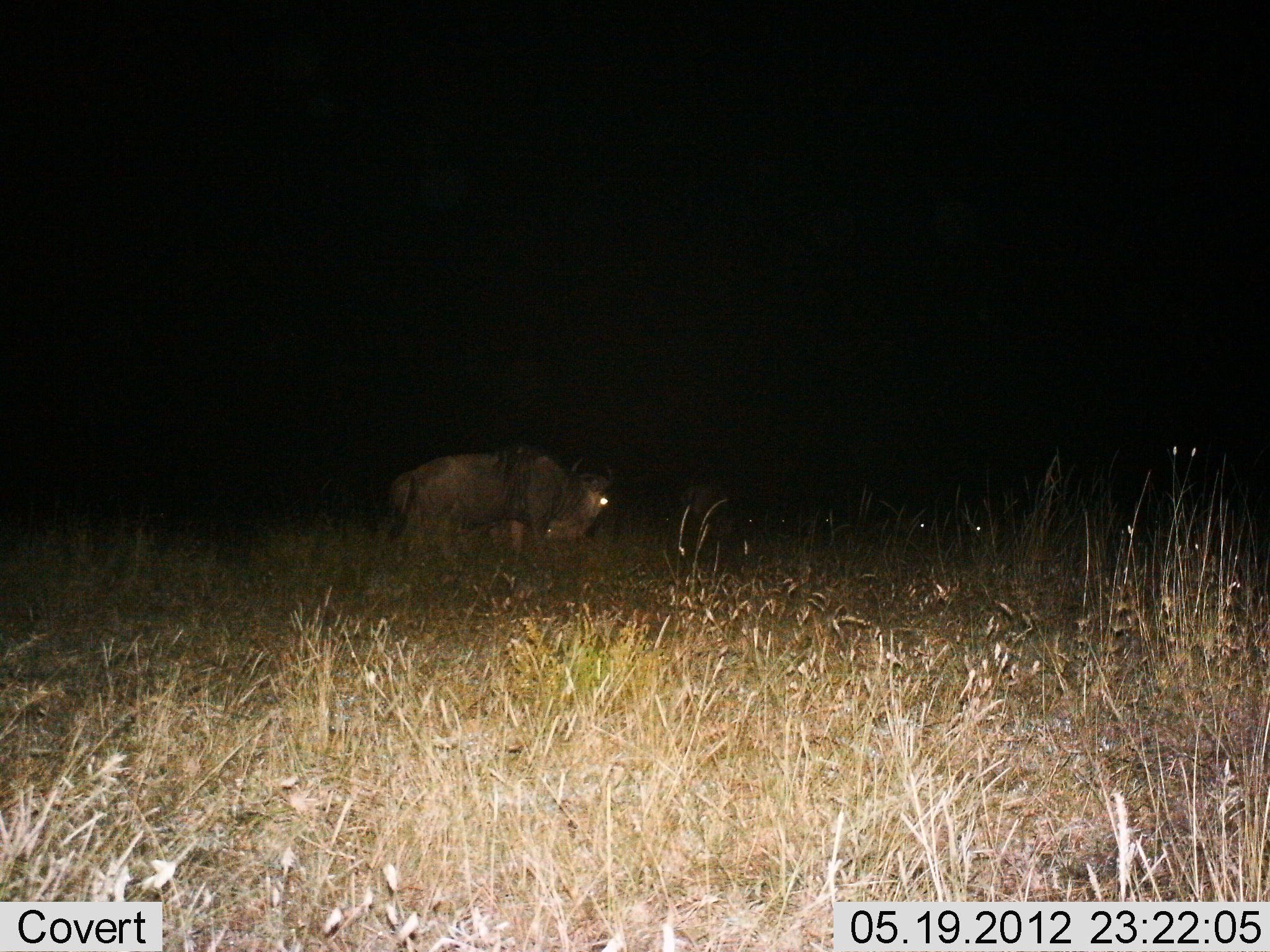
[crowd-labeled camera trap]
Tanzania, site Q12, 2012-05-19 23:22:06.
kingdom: Animalia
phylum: Chordata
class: Mammalia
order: Artiodactyla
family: Bovidae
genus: Connochaetes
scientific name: Connochaetes taurinus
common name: blue wildebeest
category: wildebeest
Wildebeest (blue wildebeest) (Connochaetes taurinus), count 1. Behavior (volunteer vote fractions): standing 50%, resting 10%, moving 40%, interacting 0%. Young present (vote fraction): 0%. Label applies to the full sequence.